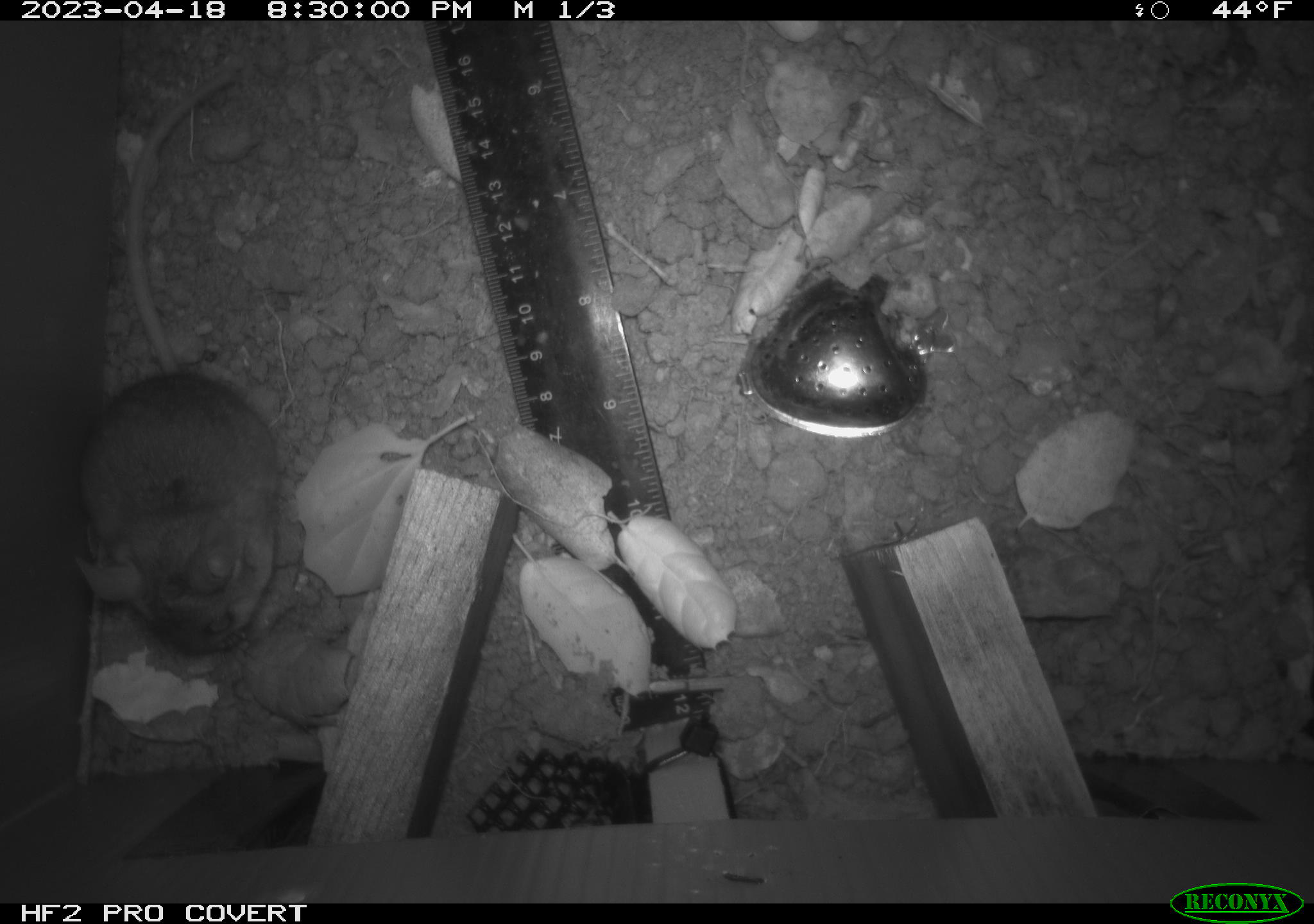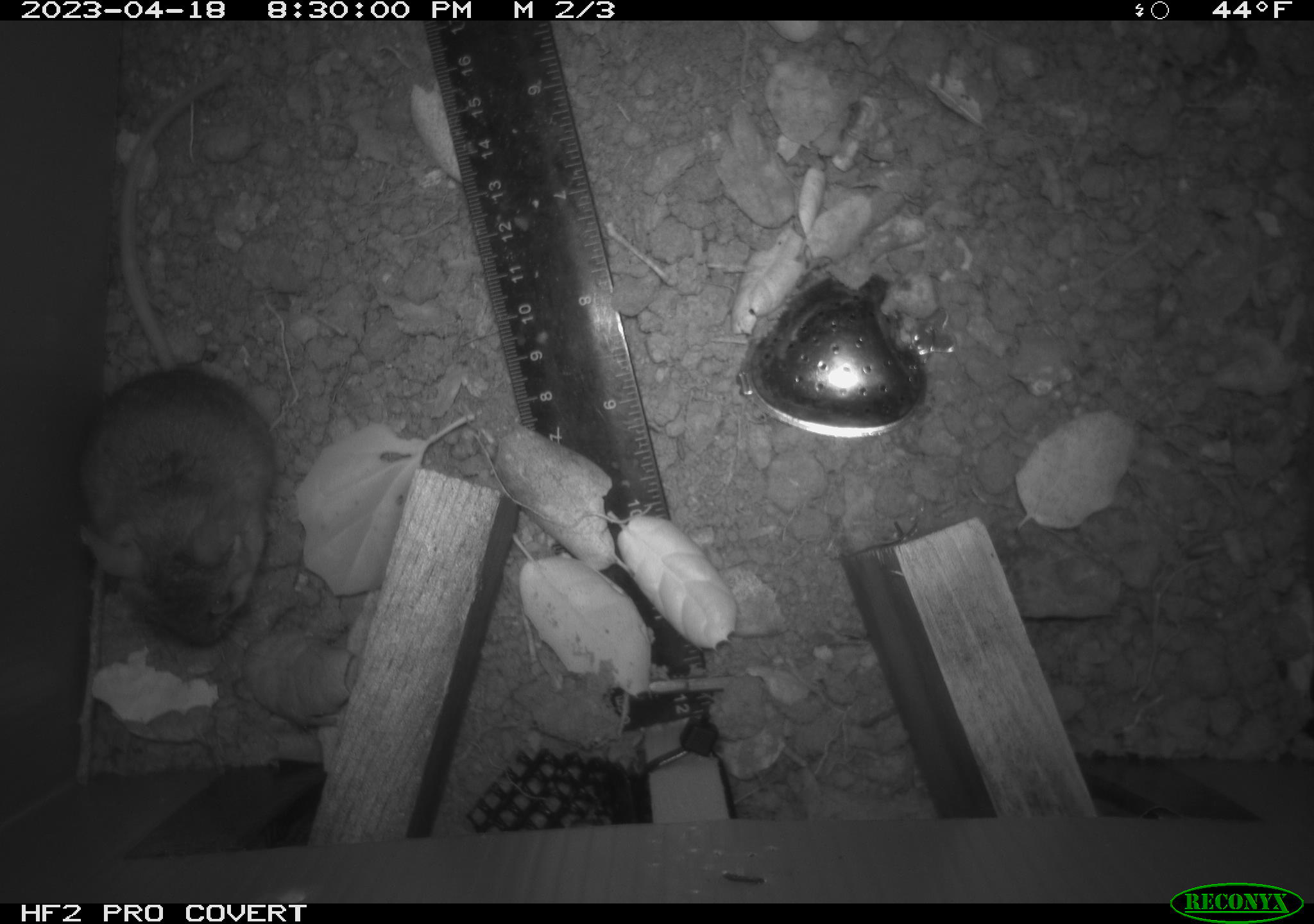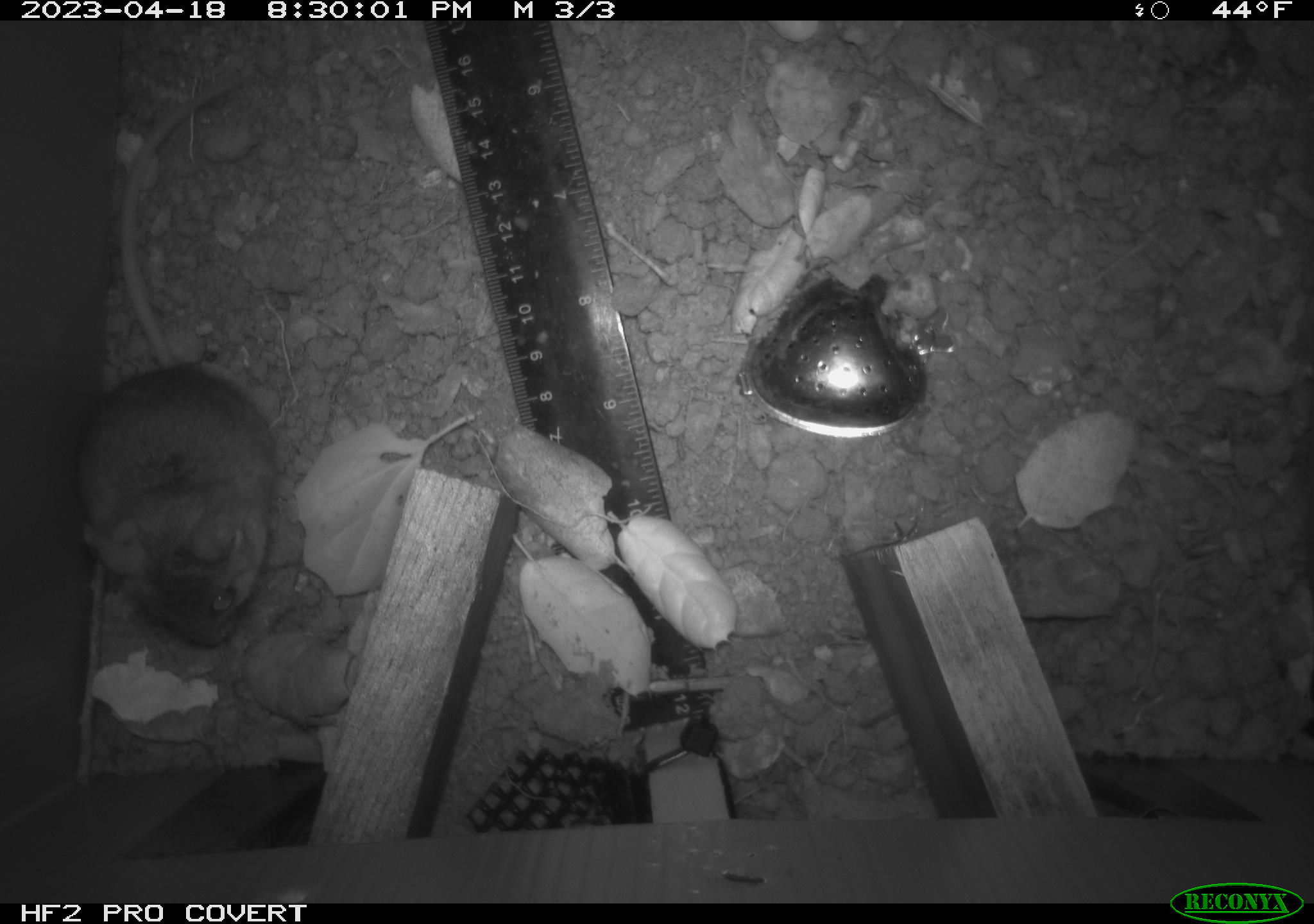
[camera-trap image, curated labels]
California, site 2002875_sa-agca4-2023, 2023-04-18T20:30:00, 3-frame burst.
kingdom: Animalia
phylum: Chordata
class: Mammalia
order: Rodentia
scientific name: Rodentia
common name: mouse species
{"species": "mouse species (Rodentia)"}